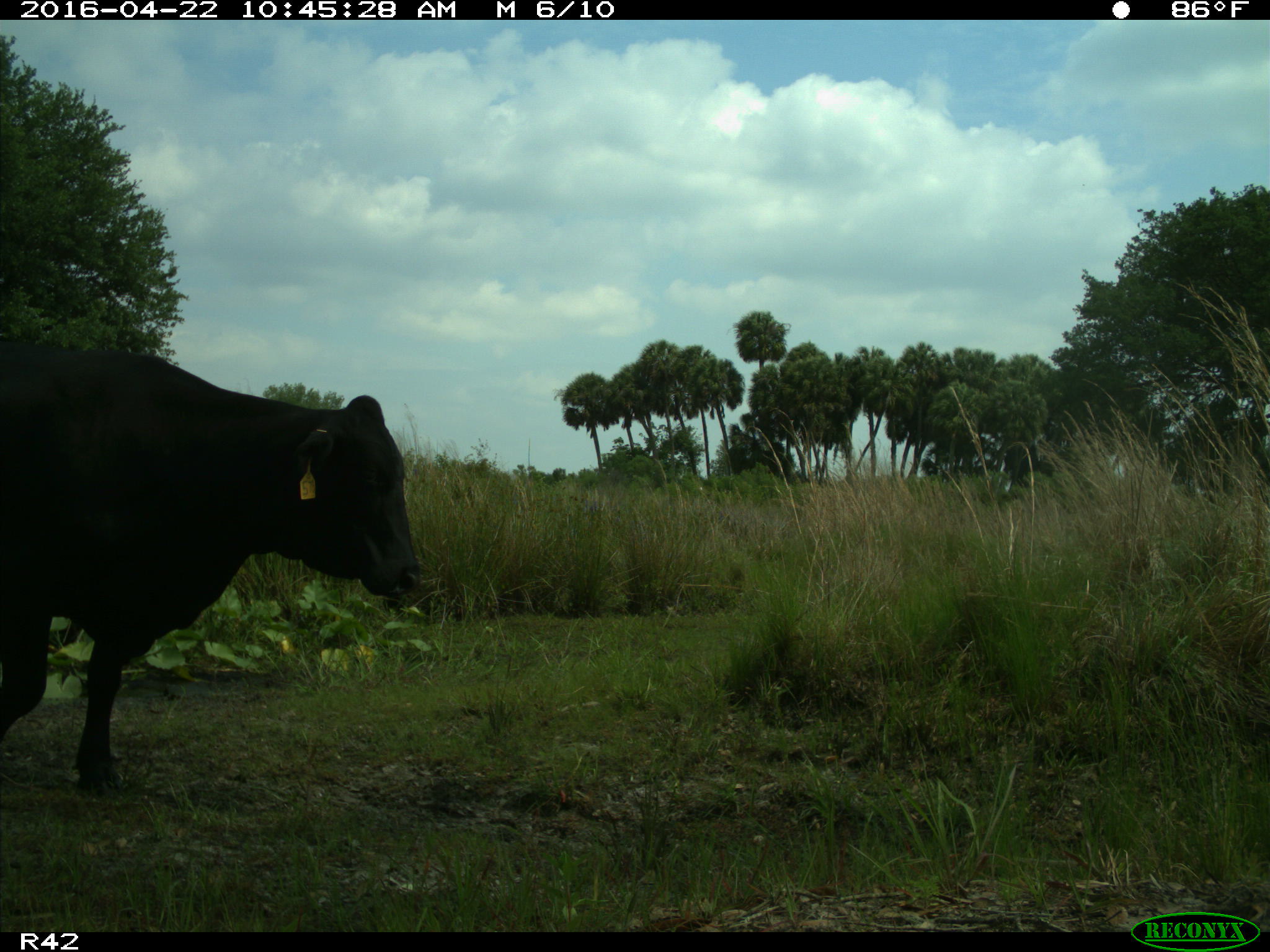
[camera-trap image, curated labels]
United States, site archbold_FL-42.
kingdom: Animalia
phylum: Chordata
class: Mammalia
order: Artiodactyla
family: Bovidae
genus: Bos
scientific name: Bos taurus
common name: domestic cow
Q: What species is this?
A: Bos taurus (domestic cow).